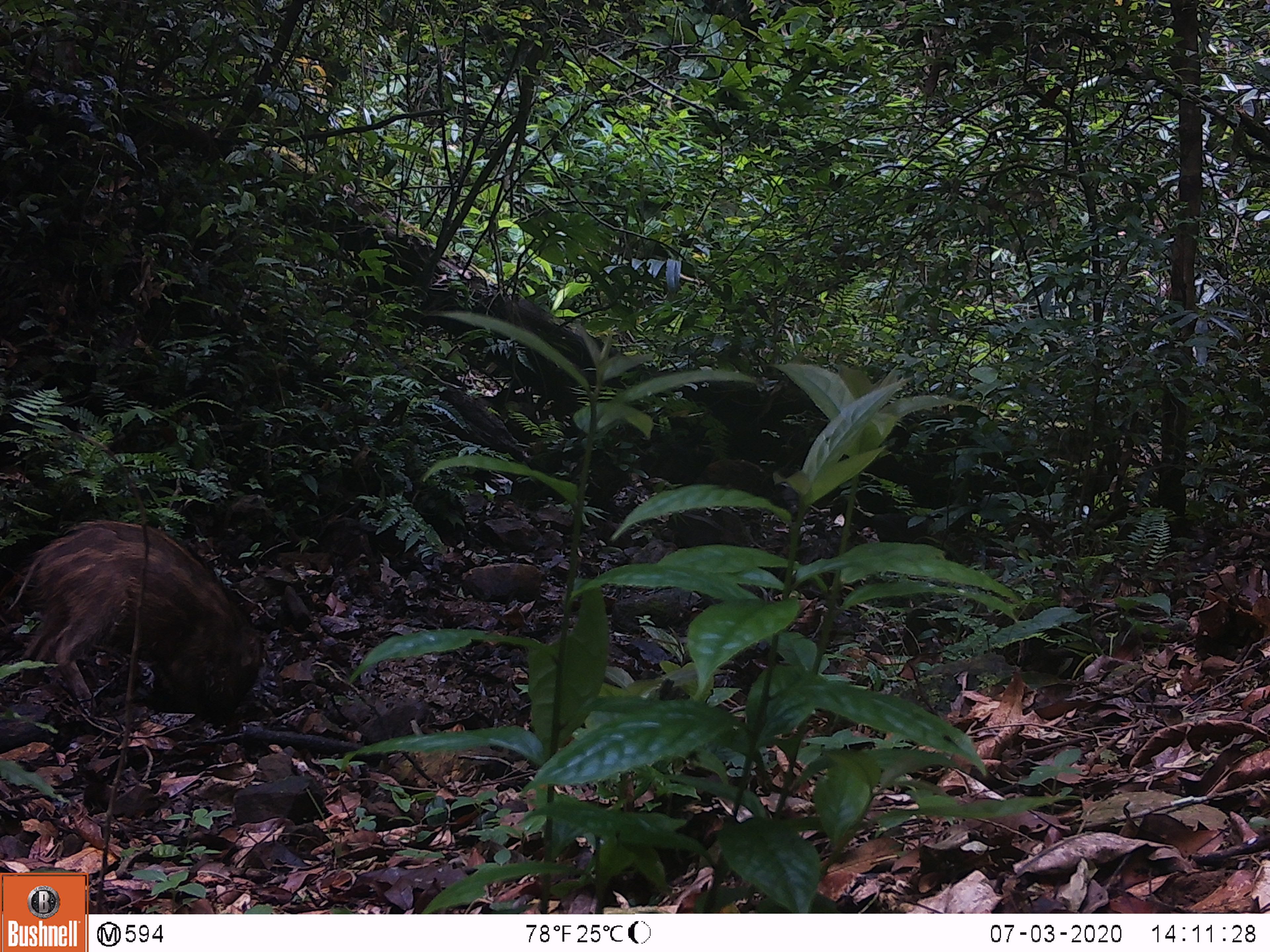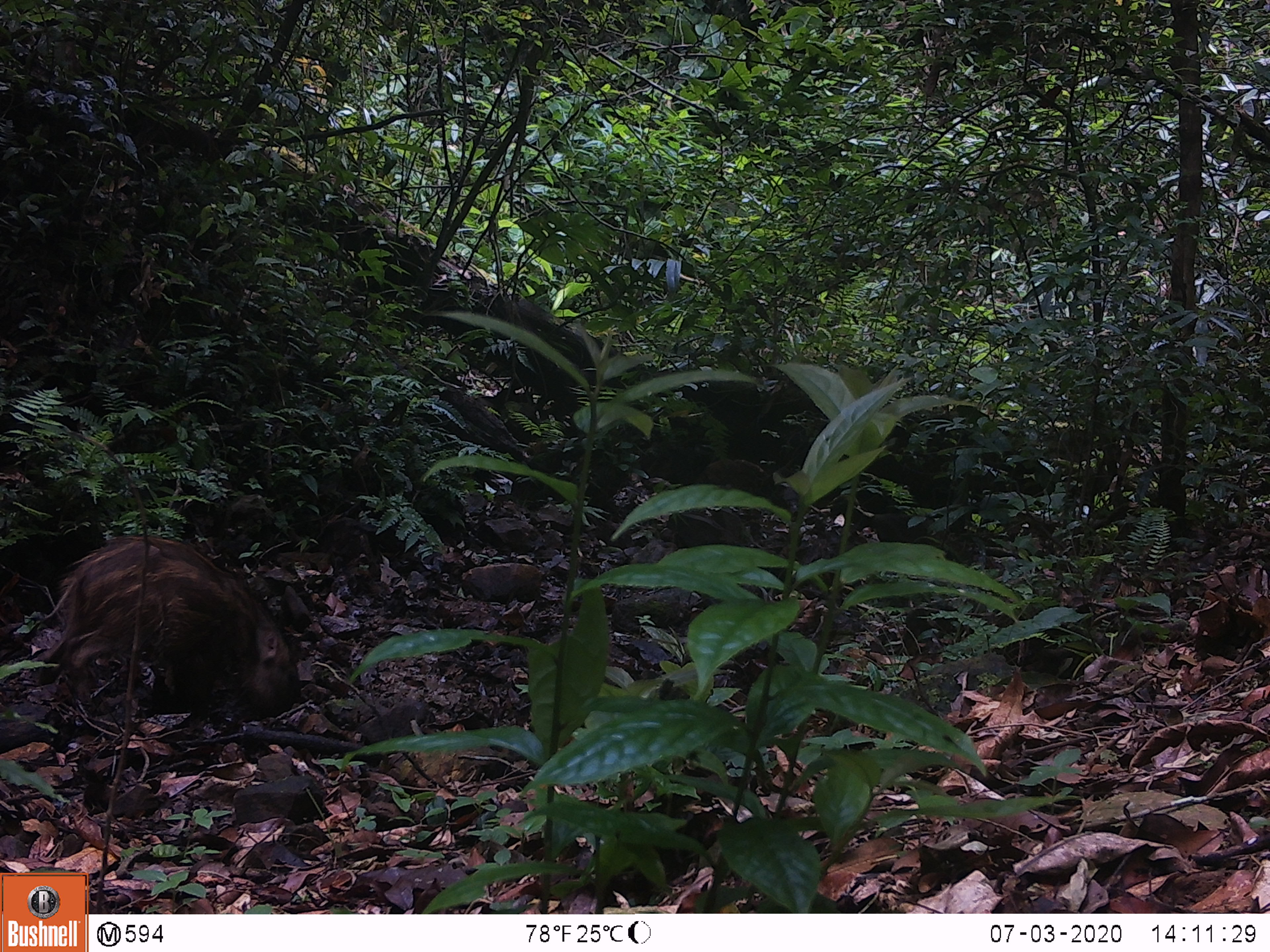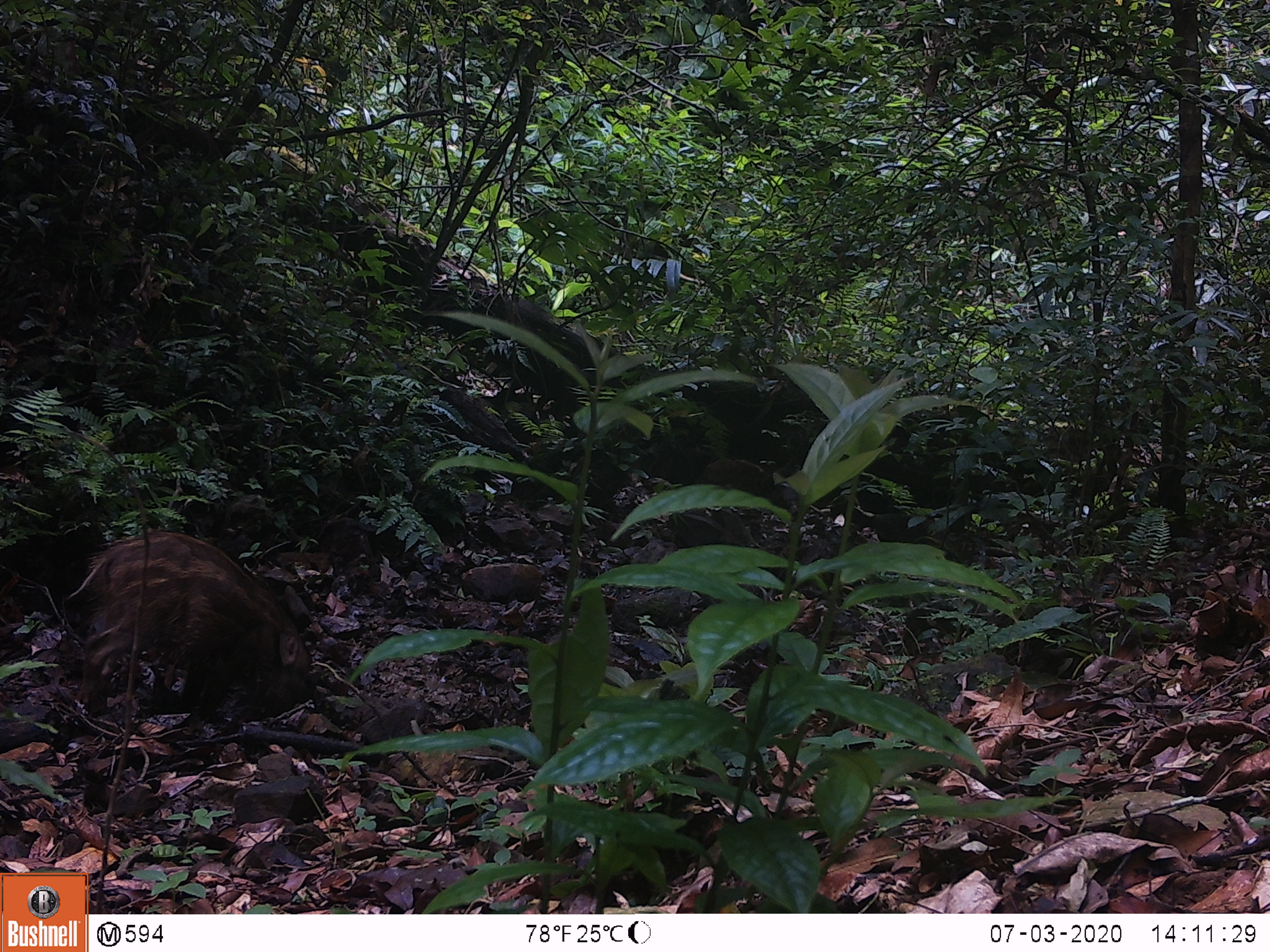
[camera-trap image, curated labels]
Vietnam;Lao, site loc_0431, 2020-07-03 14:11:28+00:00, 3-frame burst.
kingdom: Animalia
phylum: Chordata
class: Mammalia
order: Artiodactyla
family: Suidae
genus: Sus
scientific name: Sus scrofa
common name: eurasian wild pig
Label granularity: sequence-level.